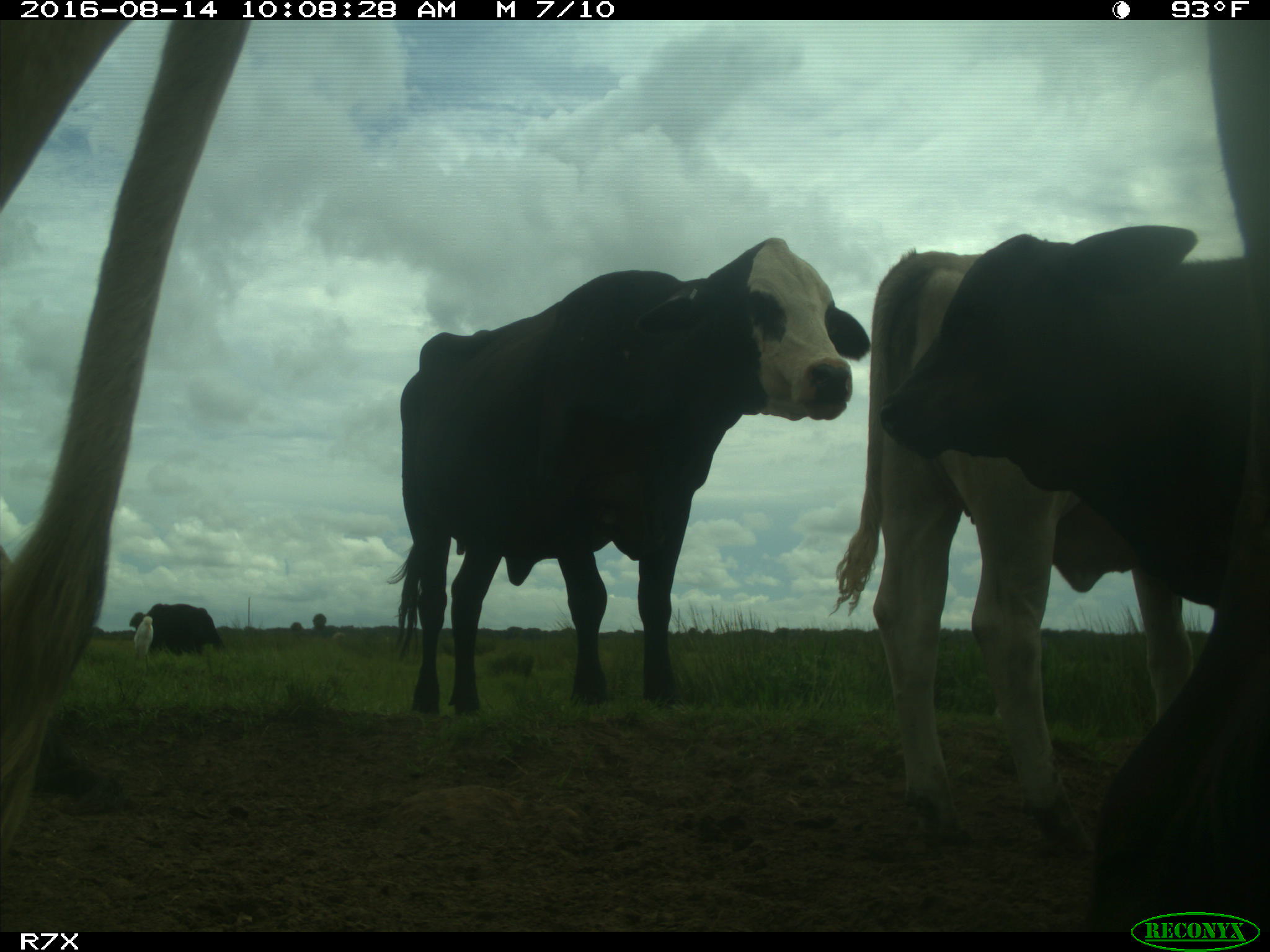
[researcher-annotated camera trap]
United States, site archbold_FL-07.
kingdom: Animalia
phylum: Chordata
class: Mammalia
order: Artiodactyla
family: Bovidae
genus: Bos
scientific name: Bos taurus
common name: domestic cow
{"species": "Bos taurus (domestic cow)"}